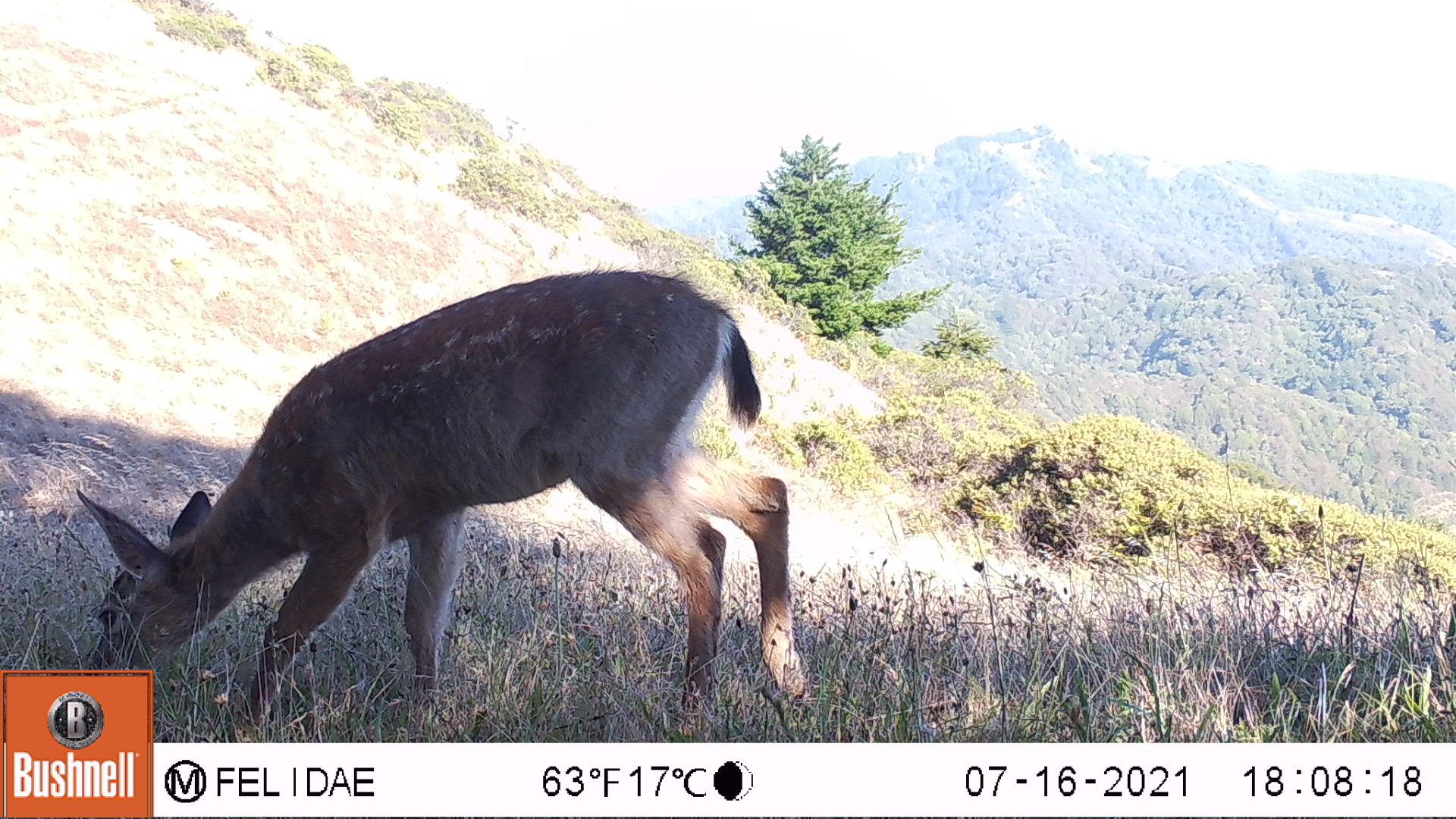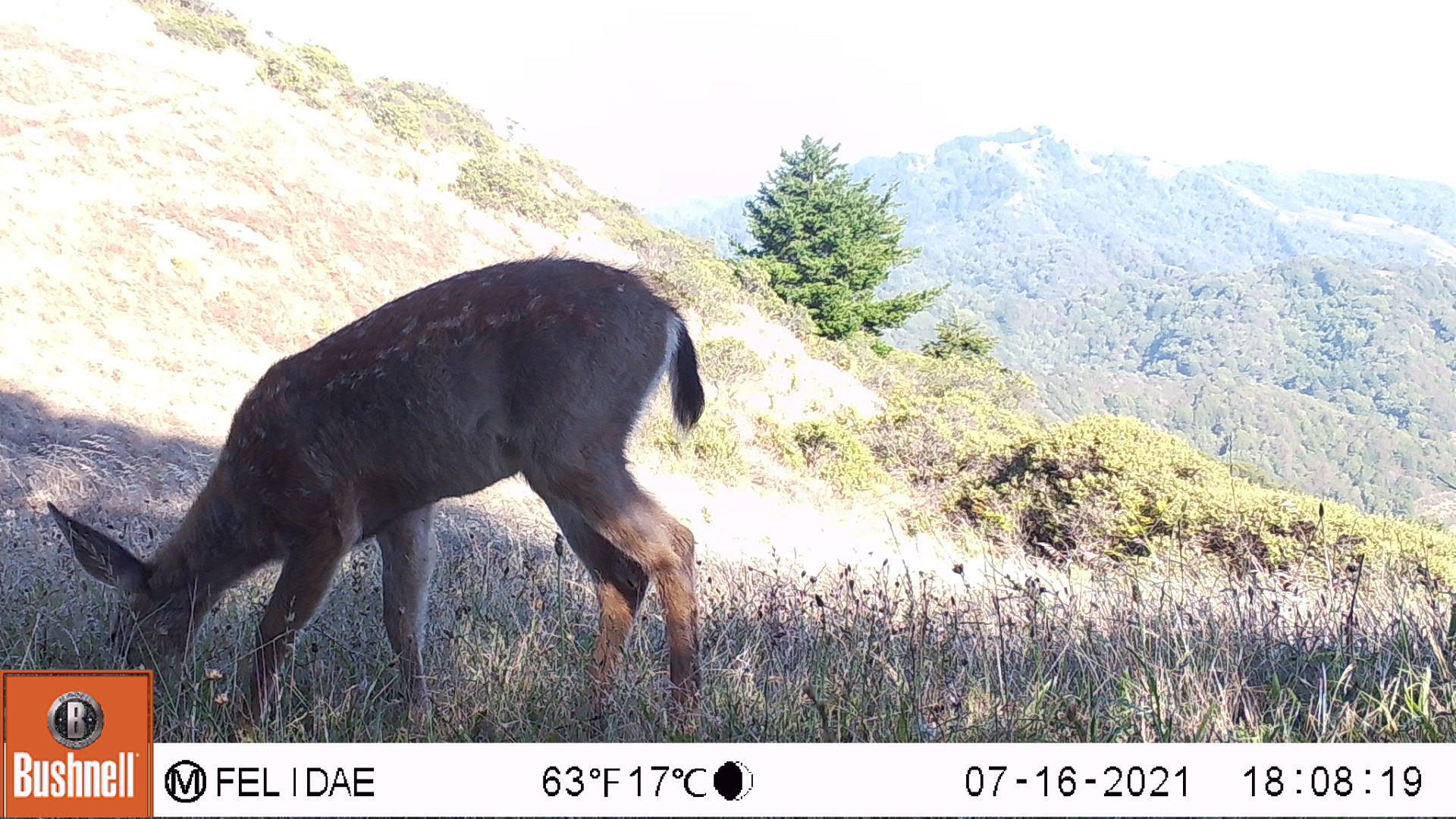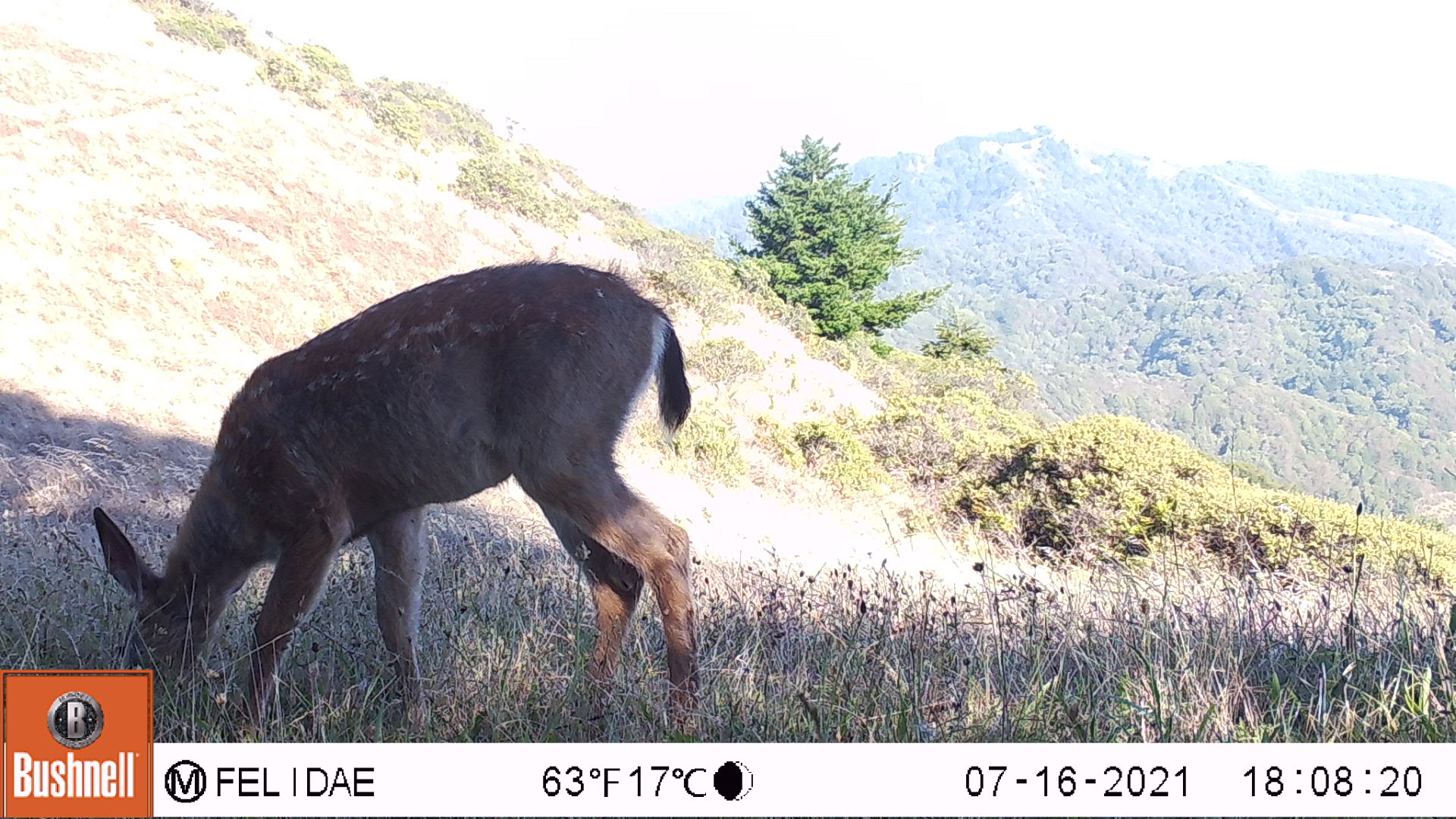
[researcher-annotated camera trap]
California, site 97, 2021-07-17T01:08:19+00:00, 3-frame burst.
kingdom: Animalia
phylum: Chordata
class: Mammalia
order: Artiodactyla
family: Cervidae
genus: Odocoileus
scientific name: Odocoileus hemionus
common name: mule deer